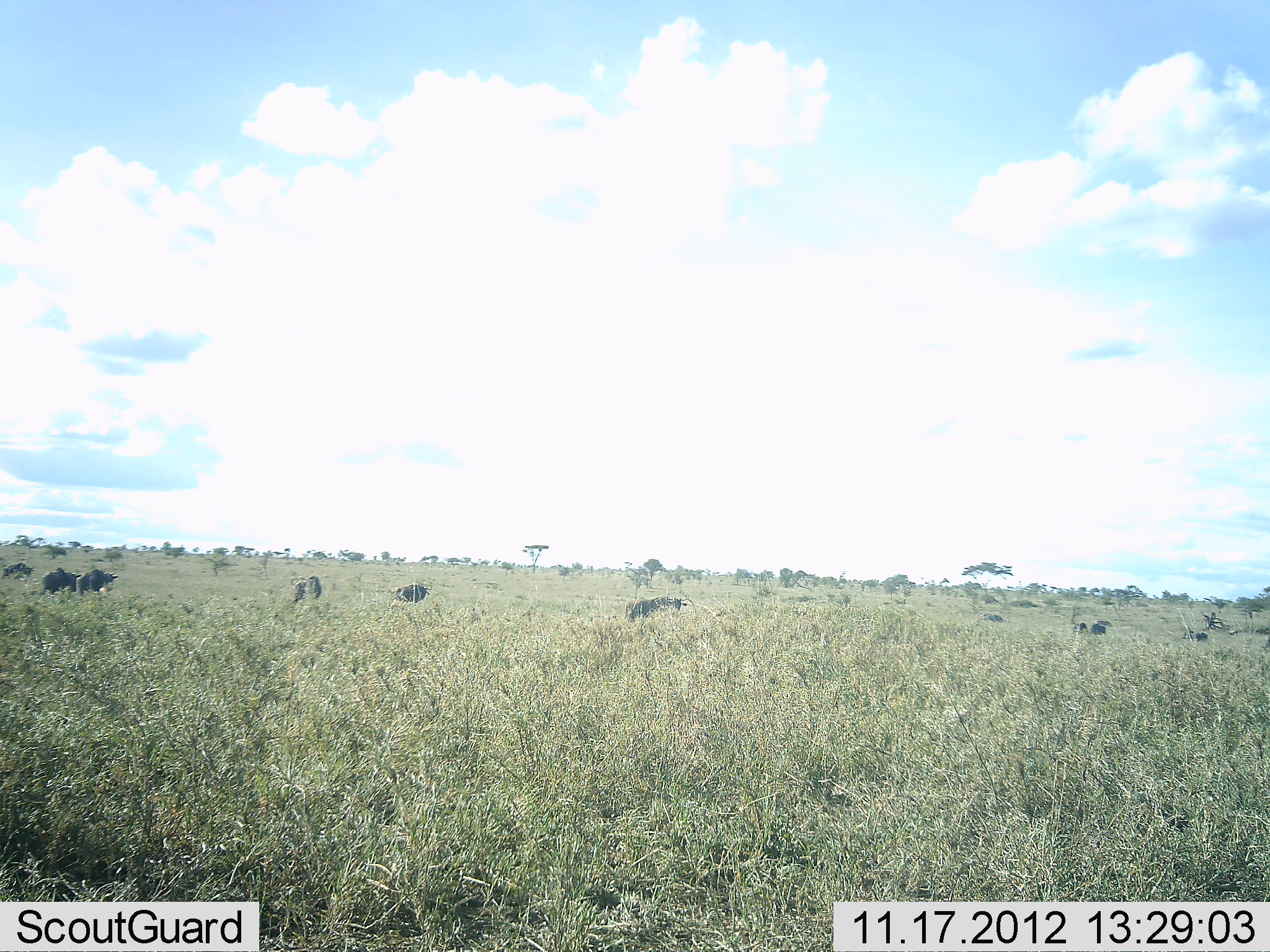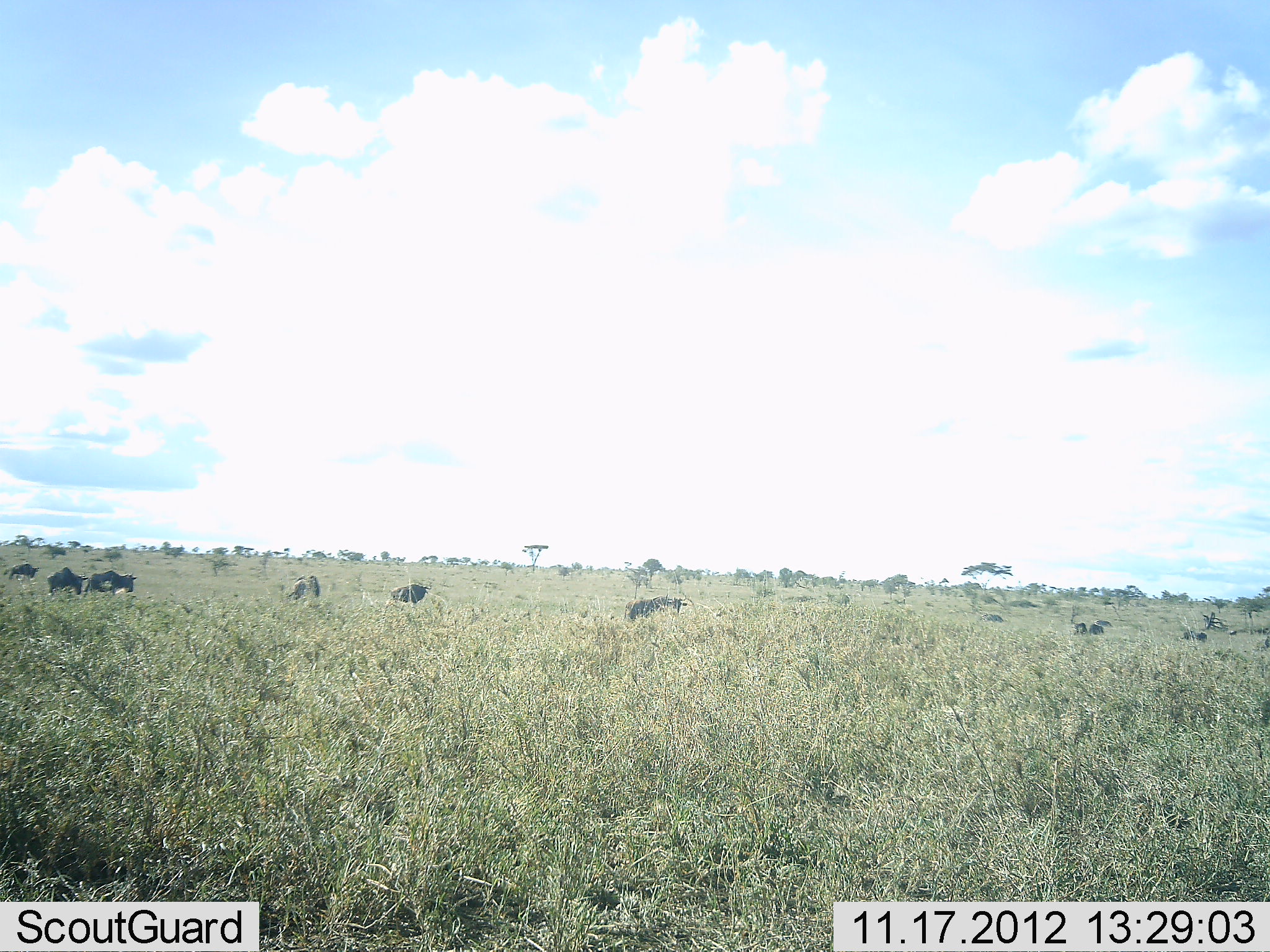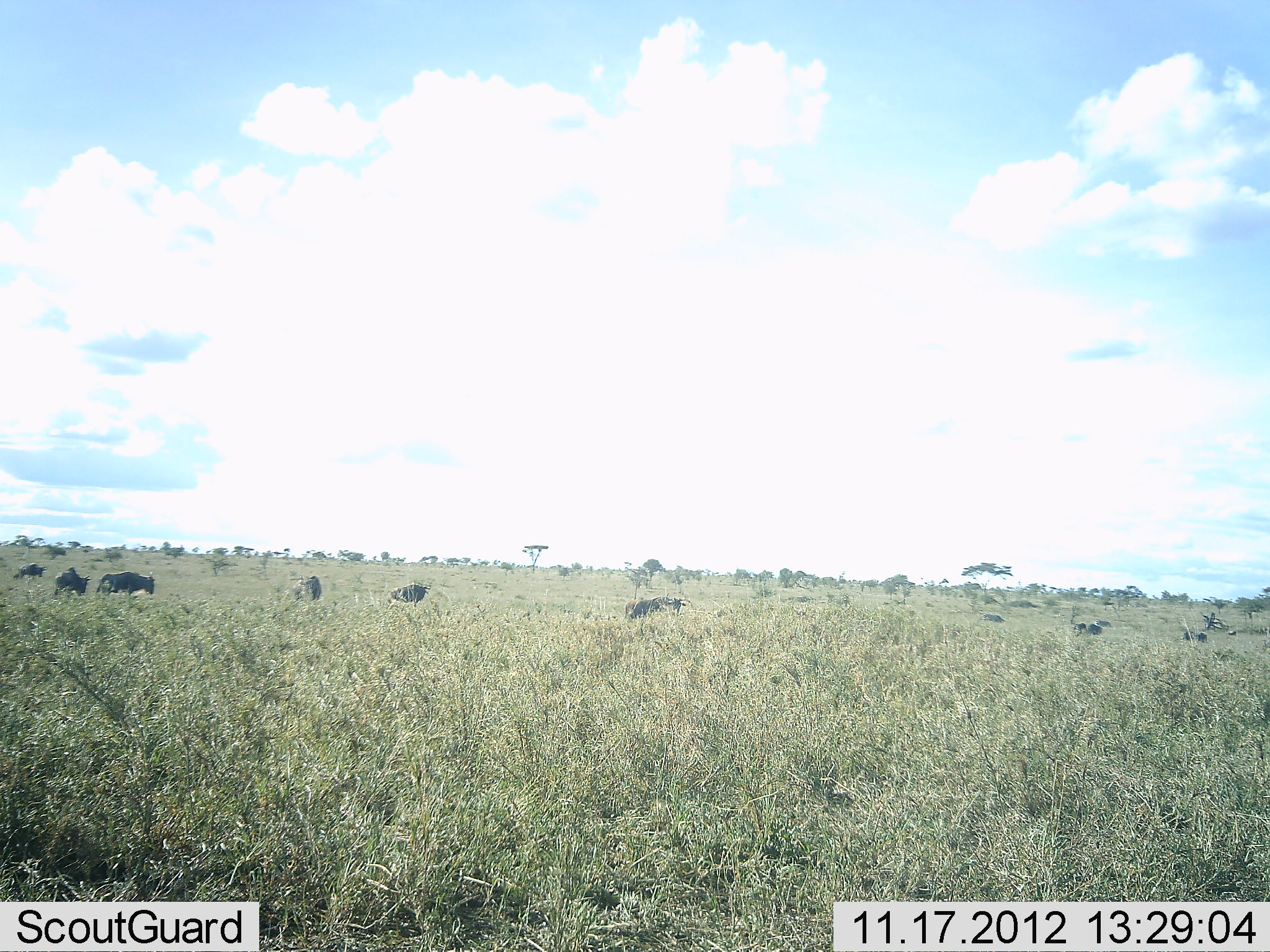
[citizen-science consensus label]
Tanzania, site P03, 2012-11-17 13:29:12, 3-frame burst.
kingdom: Animalia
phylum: Chordata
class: Mammalia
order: Artiodactyla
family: Bovidae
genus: Connochaetes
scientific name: Connochaetes taurinus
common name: blue wildebeest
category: wildebeest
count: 9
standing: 30%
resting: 0%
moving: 60%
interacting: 0%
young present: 0%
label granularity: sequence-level